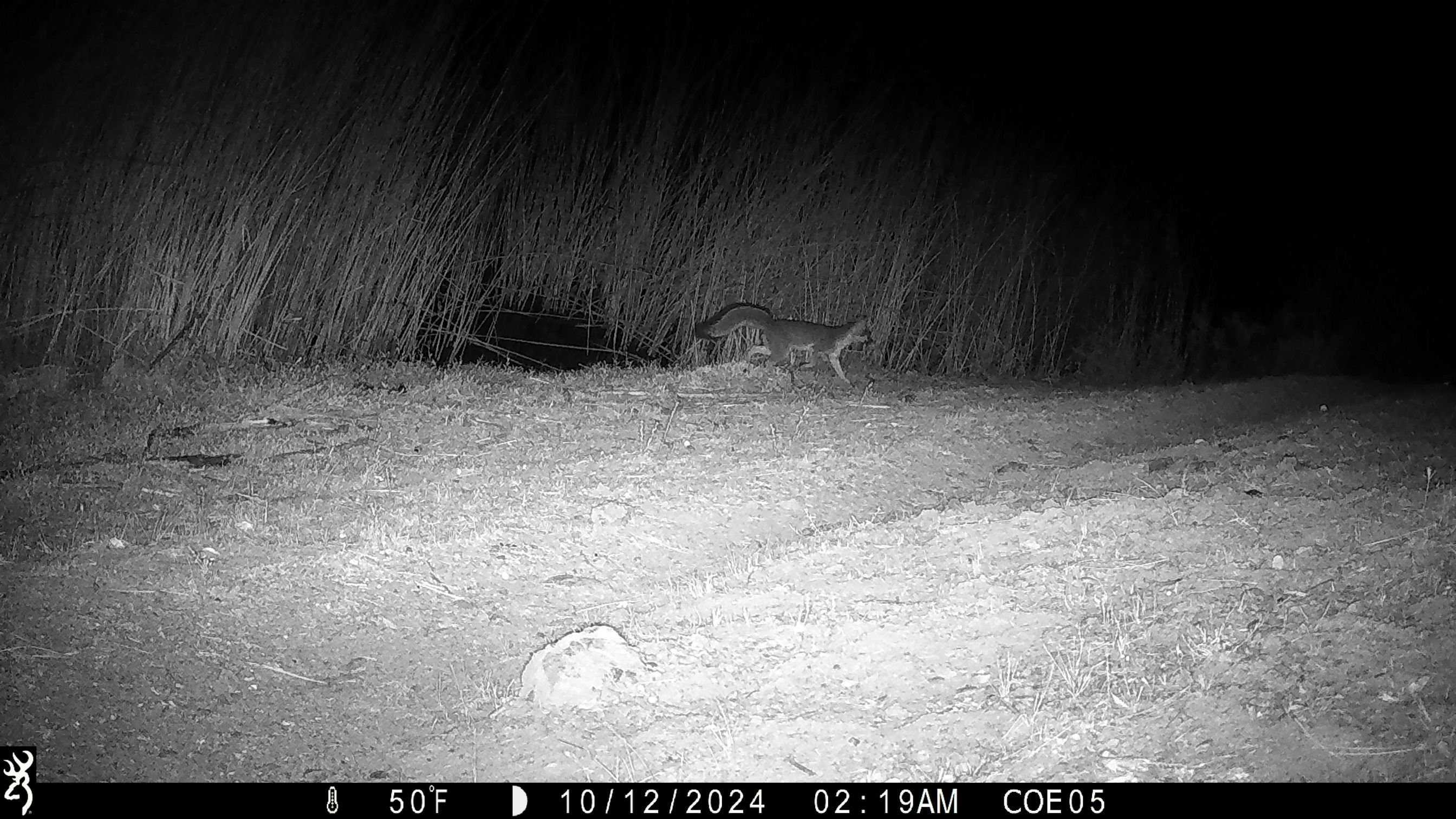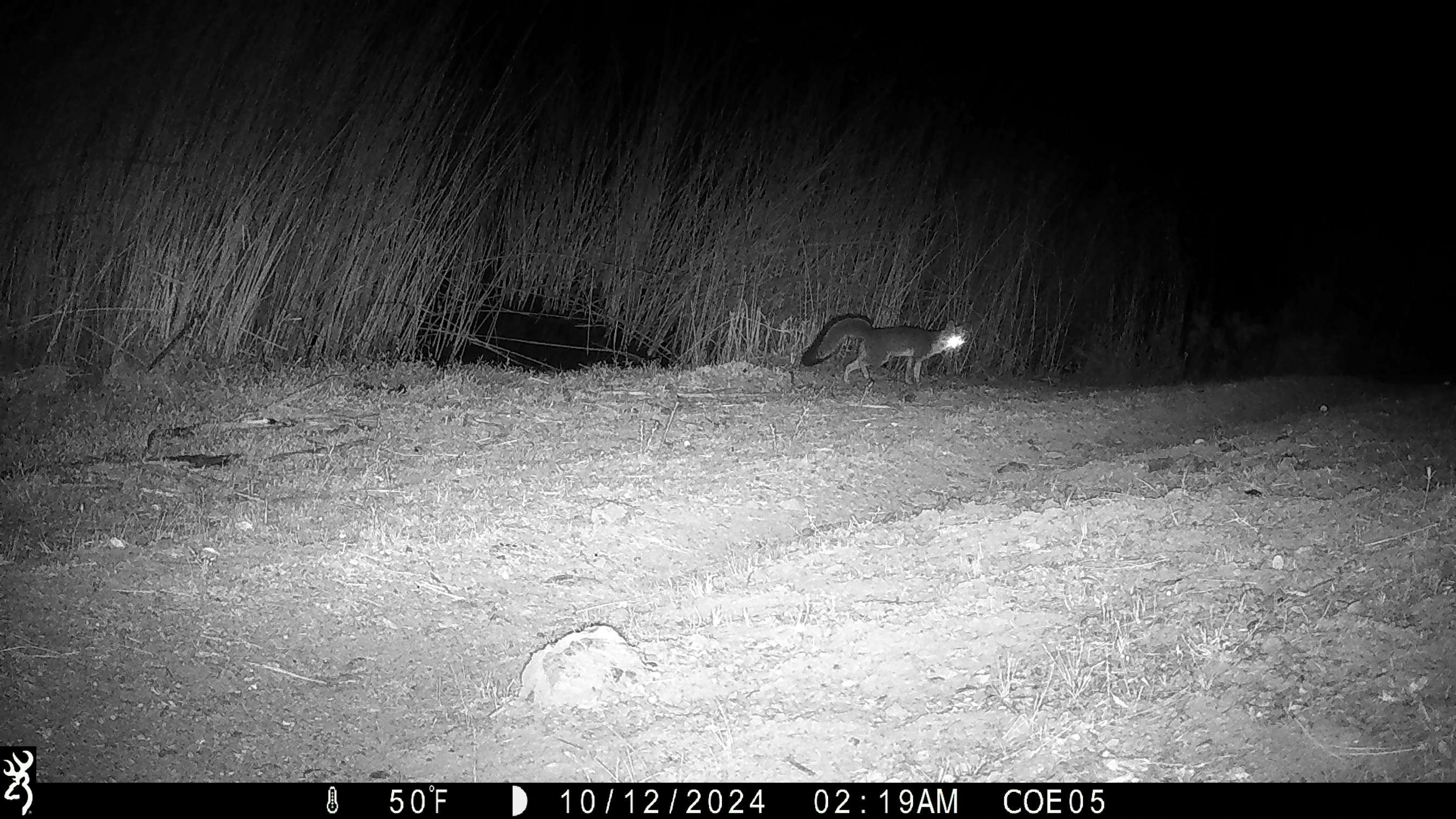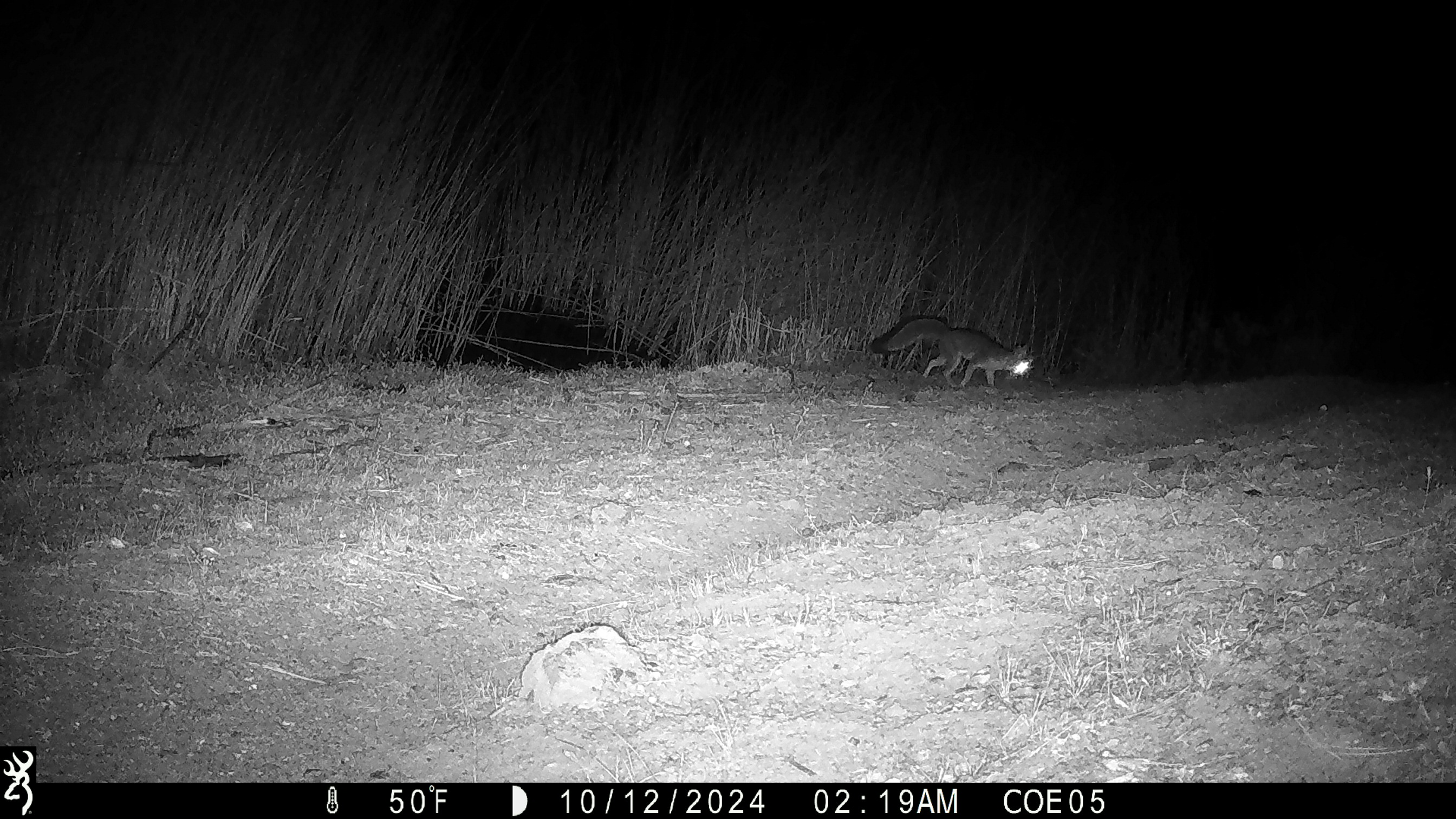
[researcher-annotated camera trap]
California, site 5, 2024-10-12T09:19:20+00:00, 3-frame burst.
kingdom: Animalia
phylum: Chordata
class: Mammalia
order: Carnivora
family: Canidae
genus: Urocyon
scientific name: Urocyon cinereoargenteus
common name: gray fox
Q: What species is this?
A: Gray fox (Urocyon cinereoargenteus).